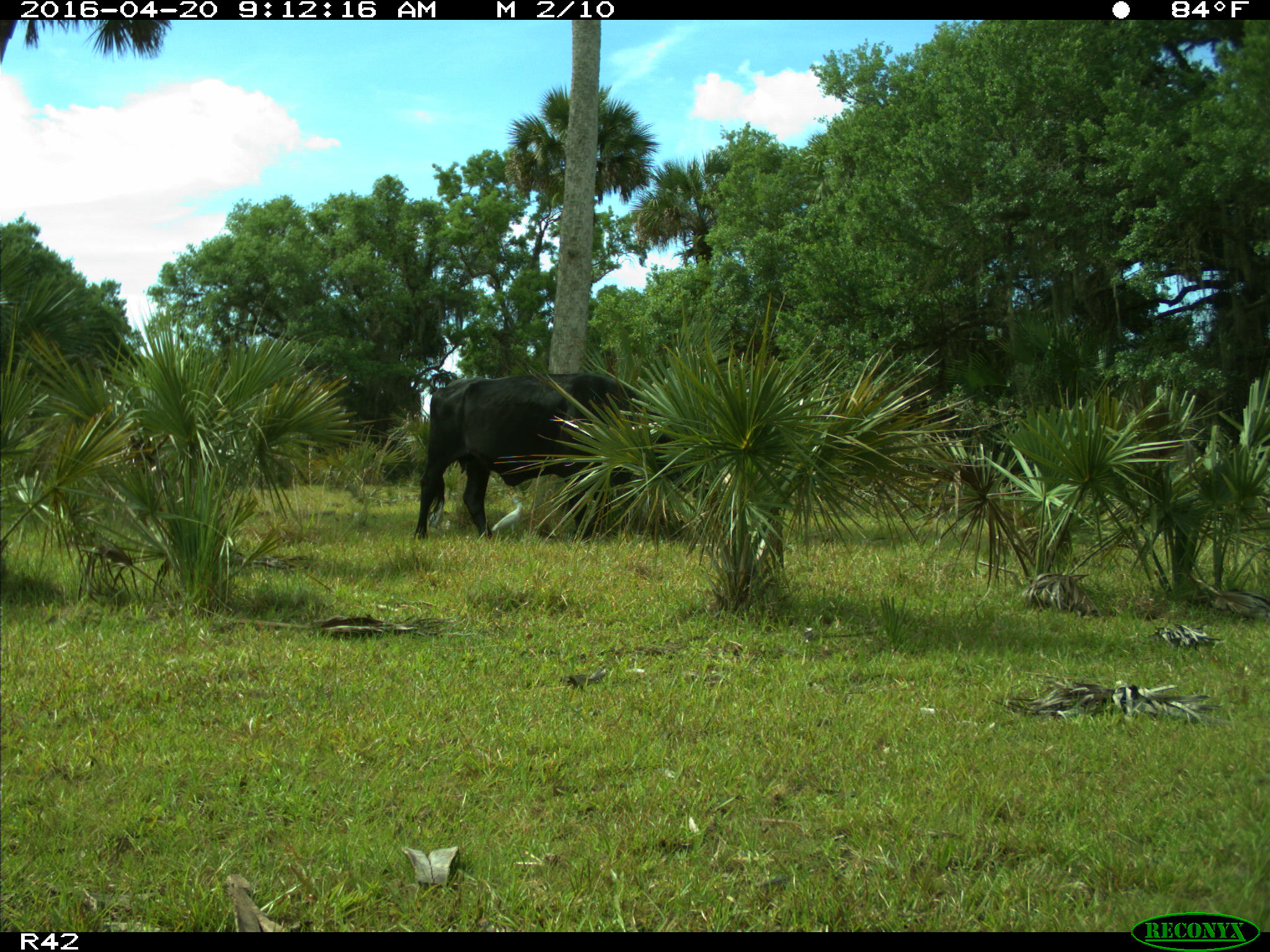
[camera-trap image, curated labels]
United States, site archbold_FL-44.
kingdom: Animalia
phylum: Chordata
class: Mammalia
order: Artiodactyla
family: Bovidae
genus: Bos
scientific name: Bos taurus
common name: domestic cow